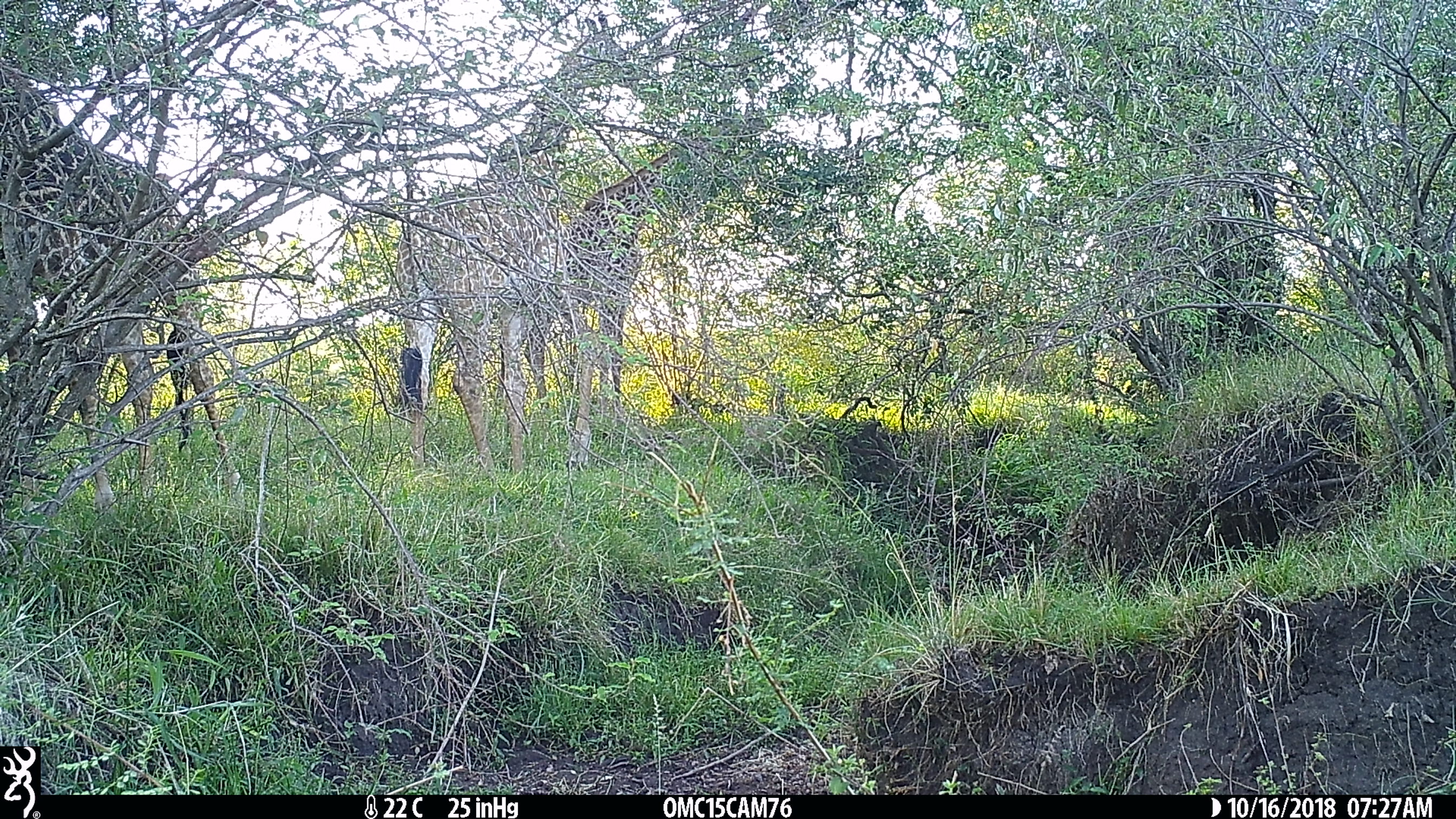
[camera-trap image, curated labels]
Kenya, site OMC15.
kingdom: Animalia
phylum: Chordata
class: Mammalia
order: Artiodactyla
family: Giraffidae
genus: Giraffa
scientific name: Giraffa camelopardalis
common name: northern giraffe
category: giraffe